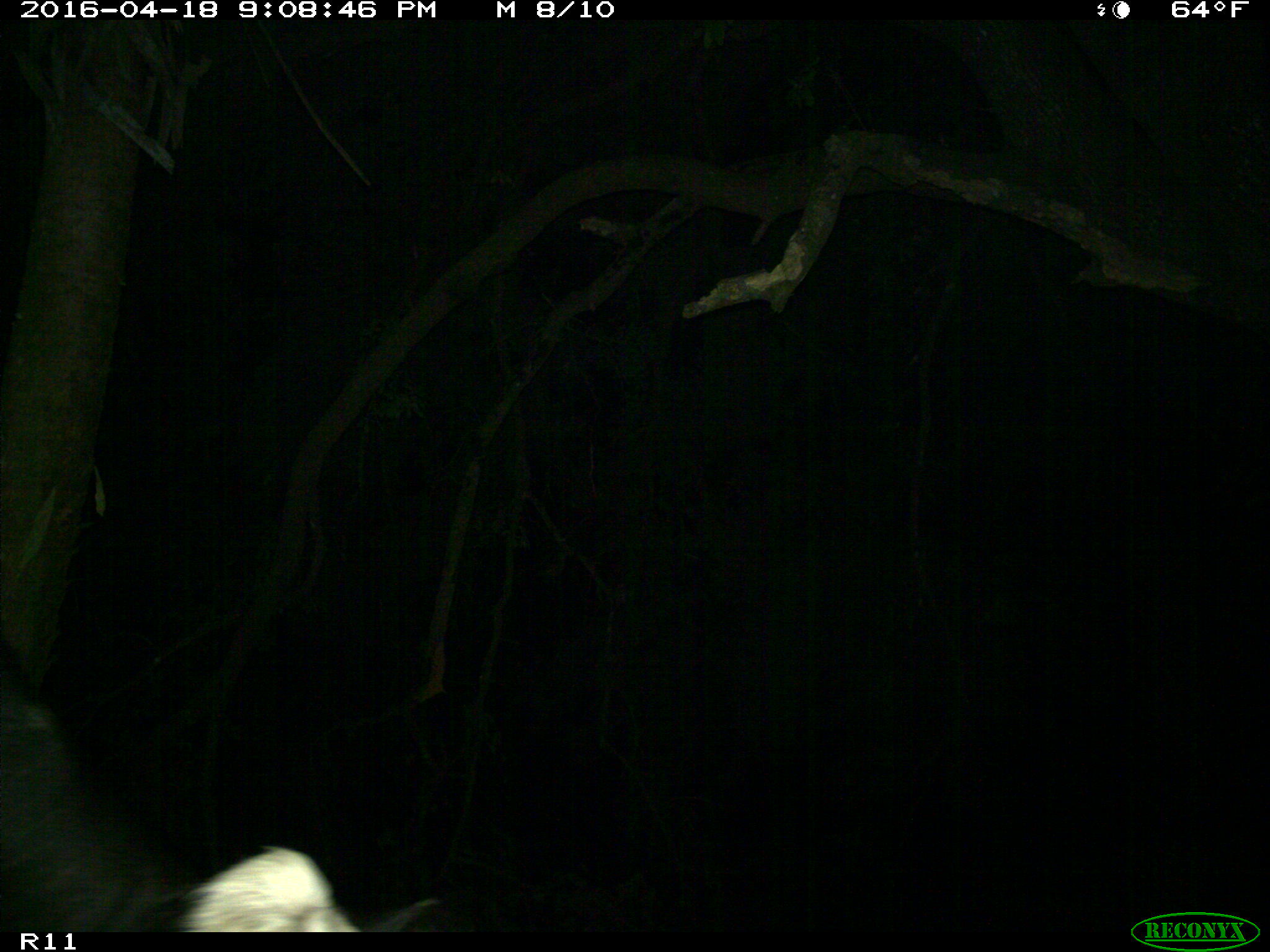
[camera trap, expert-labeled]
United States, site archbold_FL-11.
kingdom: Animalia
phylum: Chordata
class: Mammalia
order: Artiodactyla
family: Bovidae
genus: Bos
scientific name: Bos taurus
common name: domestic cow